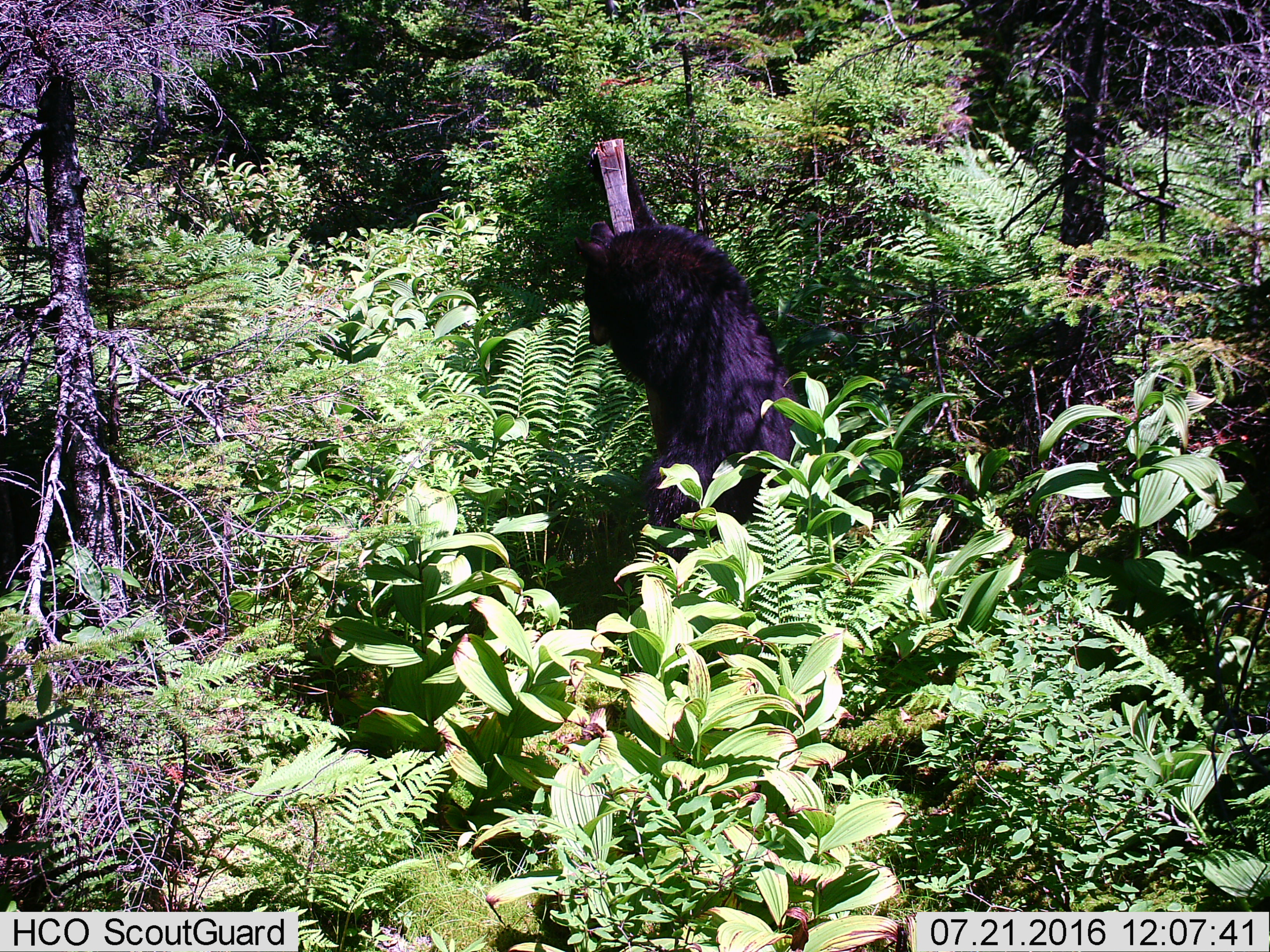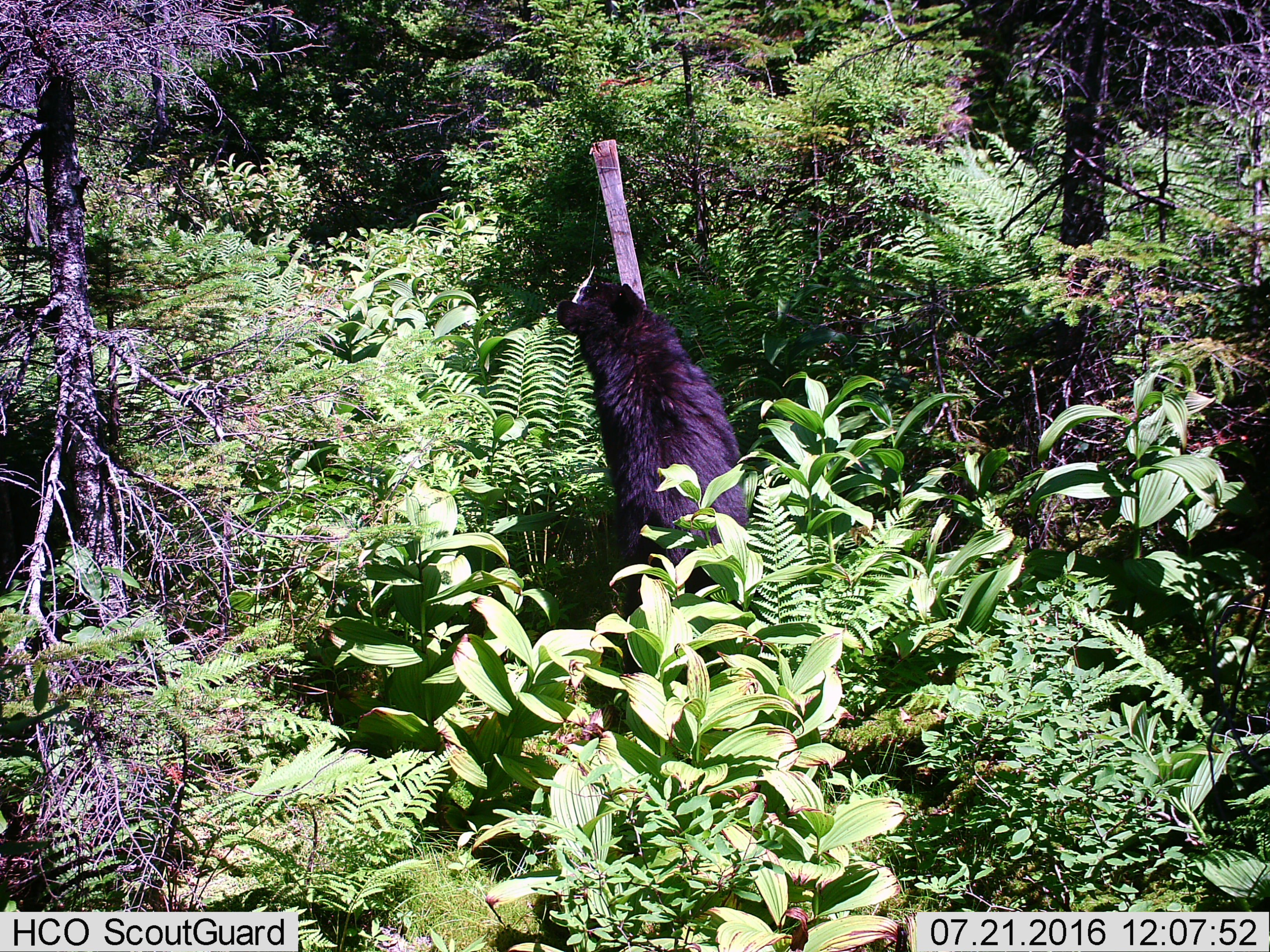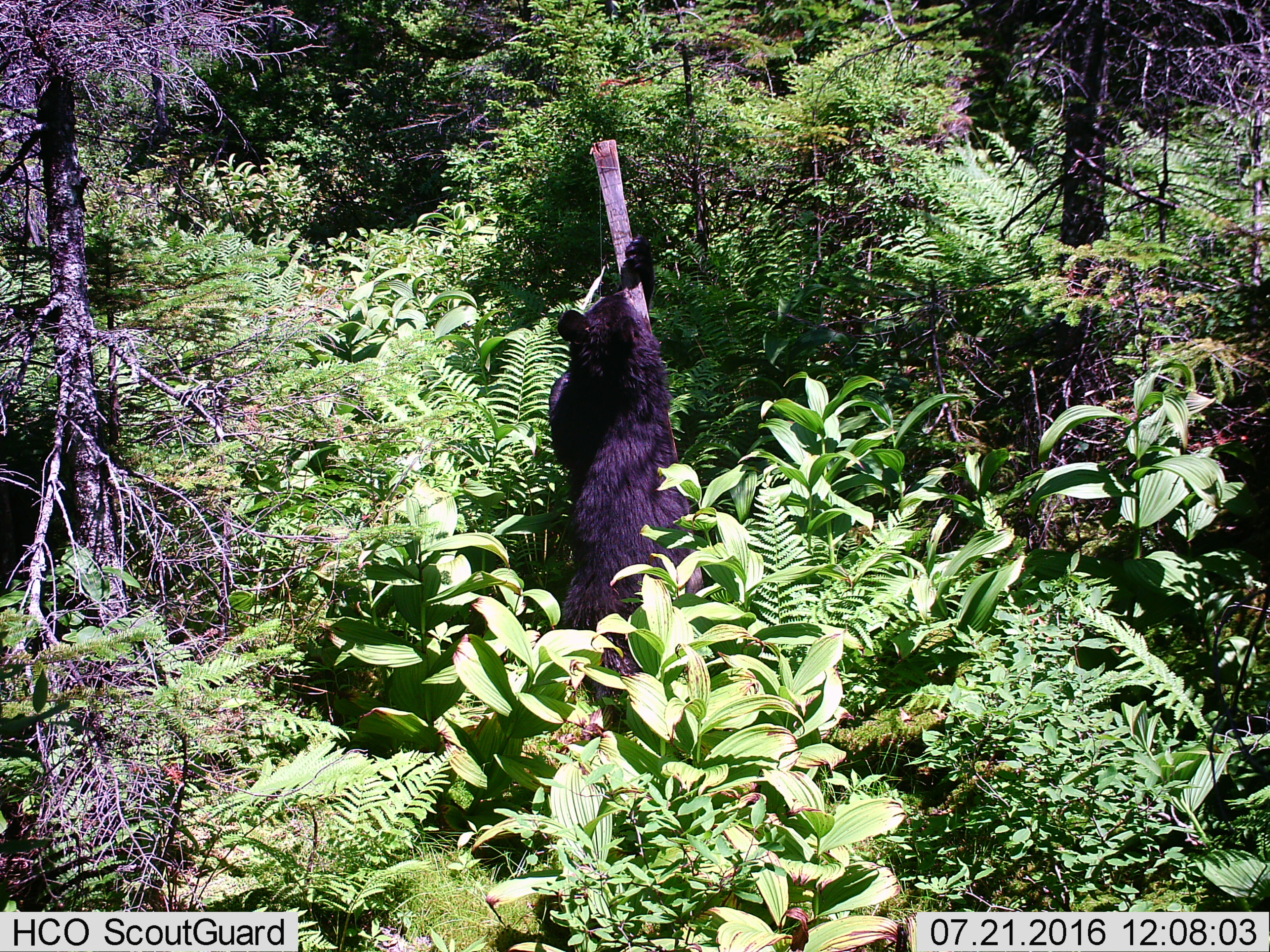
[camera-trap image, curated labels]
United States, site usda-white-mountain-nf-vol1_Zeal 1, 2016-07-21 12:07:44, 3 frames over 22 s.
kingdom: Animalia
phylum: Chordata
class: Mammalia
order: Carnivora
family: Ursidae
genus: Ursus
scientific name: Ursus americanus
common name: black bear